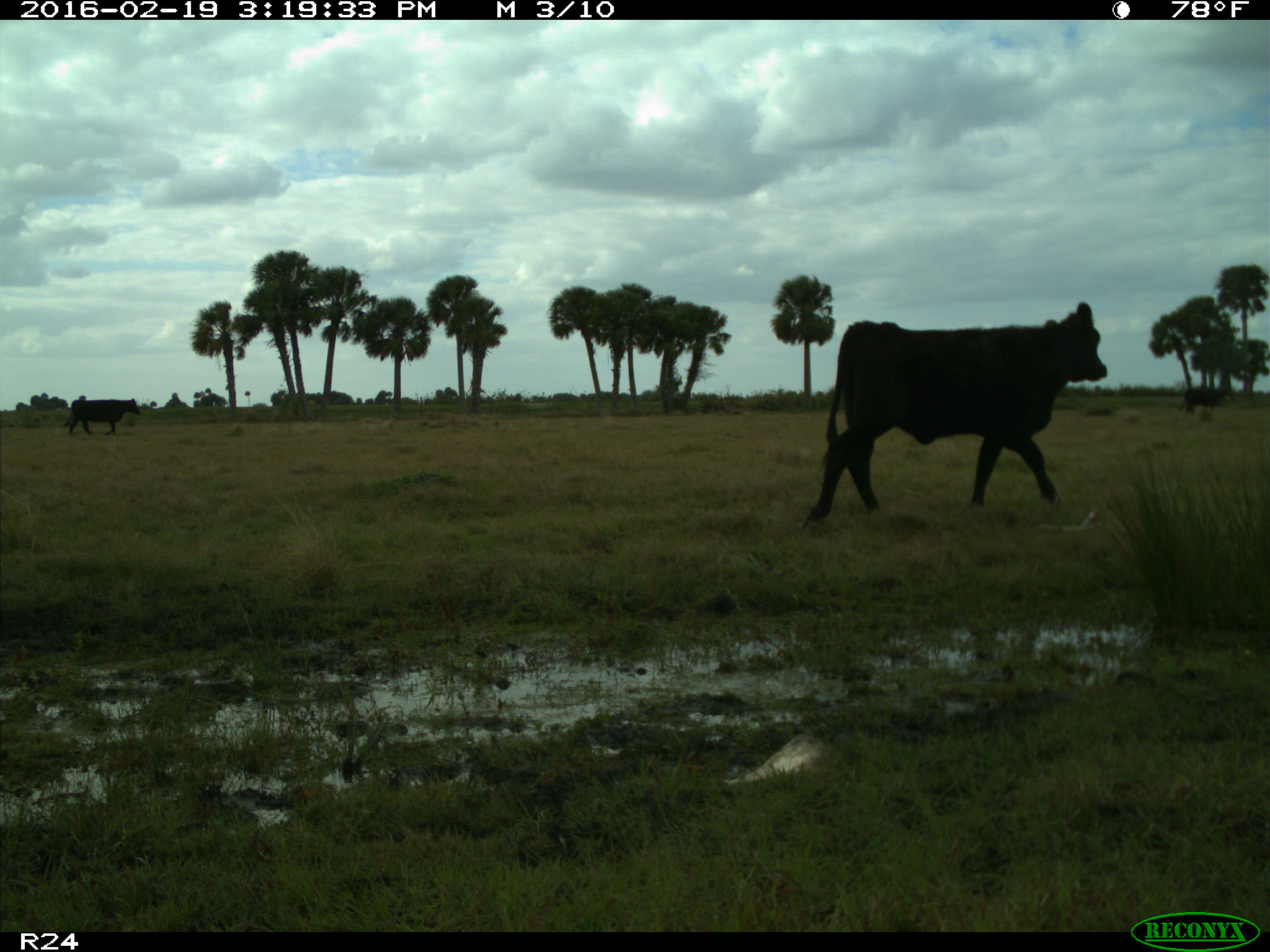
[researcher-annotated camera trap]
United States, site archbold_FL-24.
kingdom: Animalia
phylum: Chordata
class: Mammalia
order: Artiodactyla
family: Bovidae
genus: Bos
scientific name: Bos taurus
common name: domestic cow